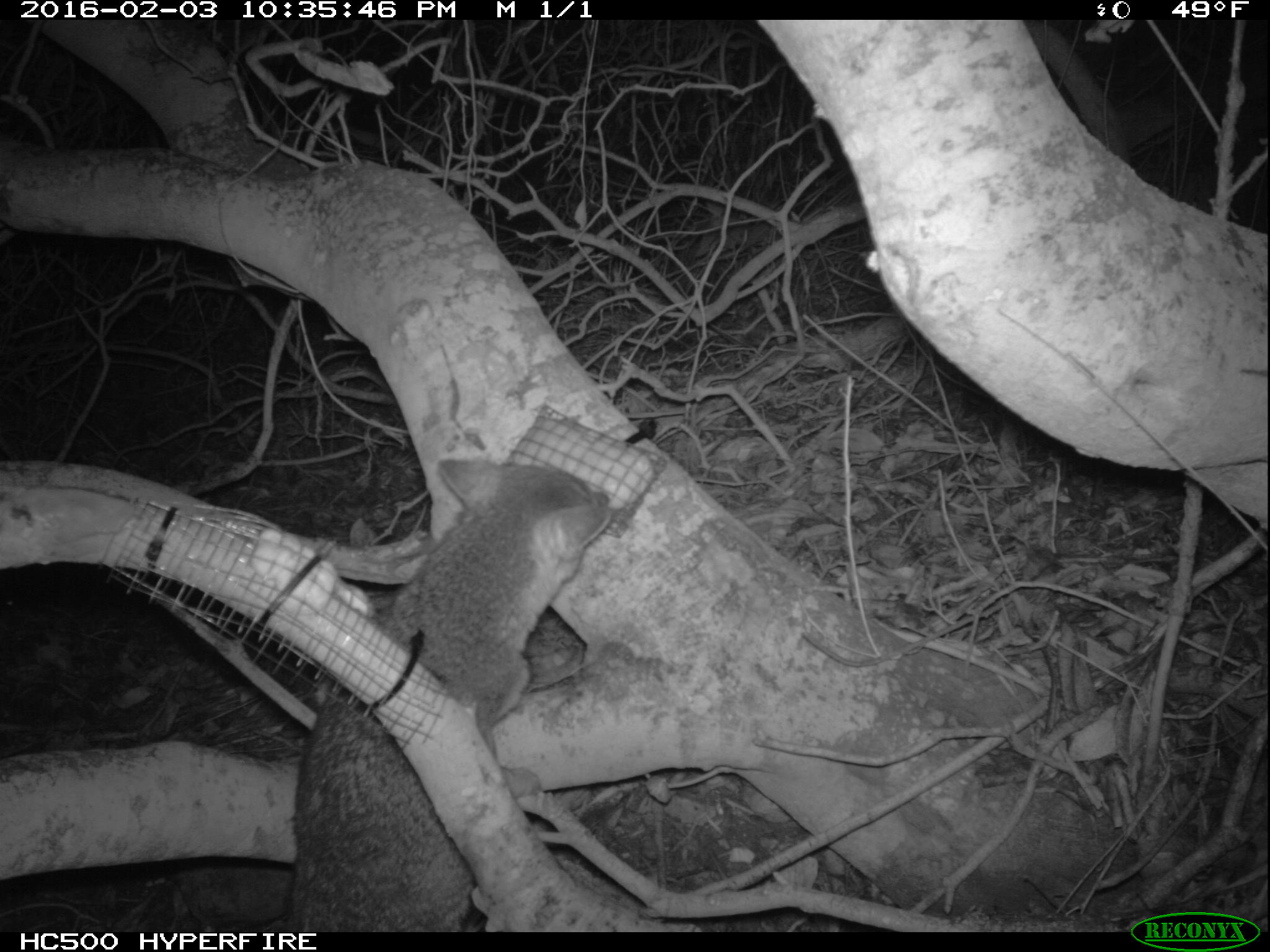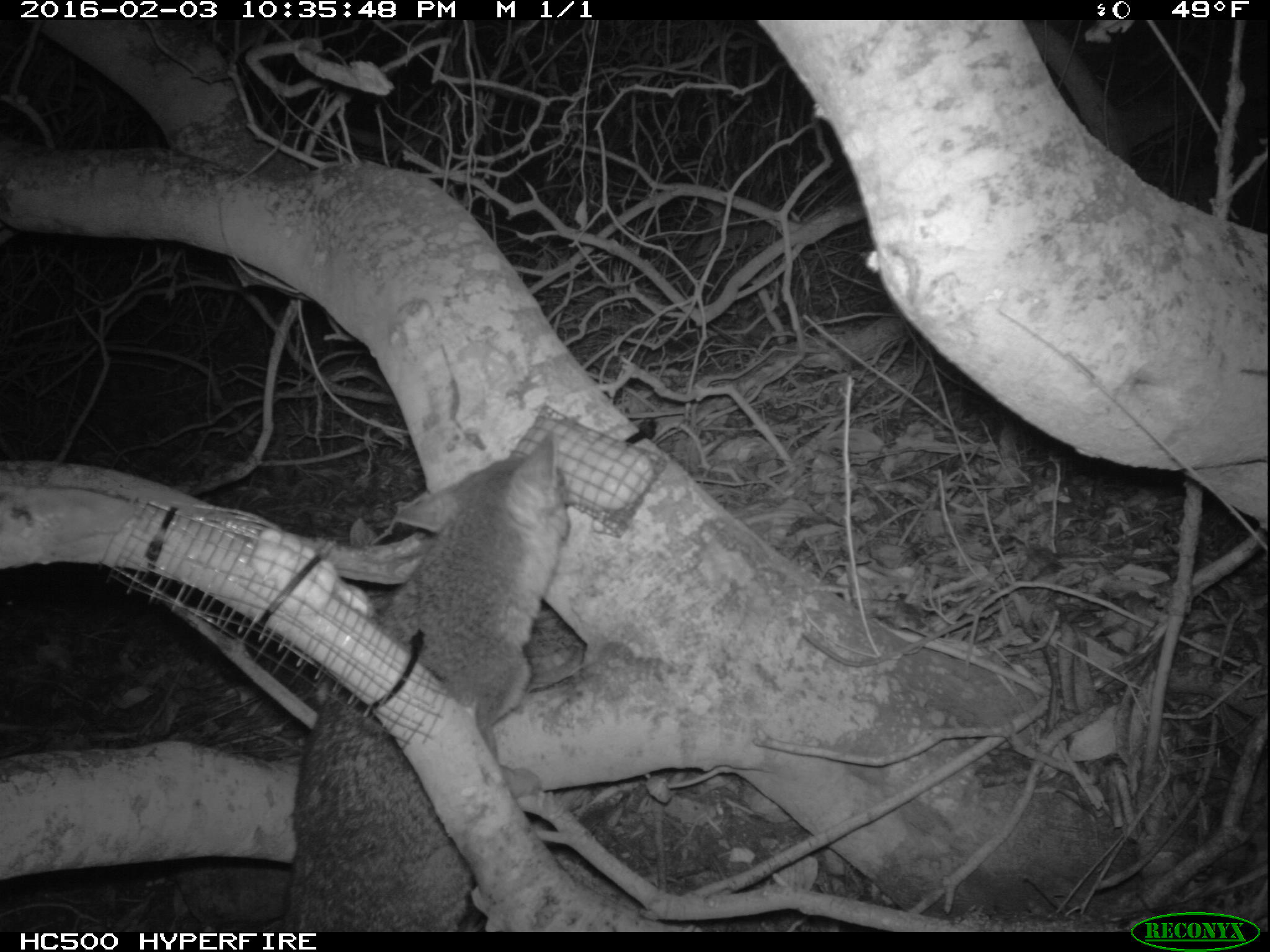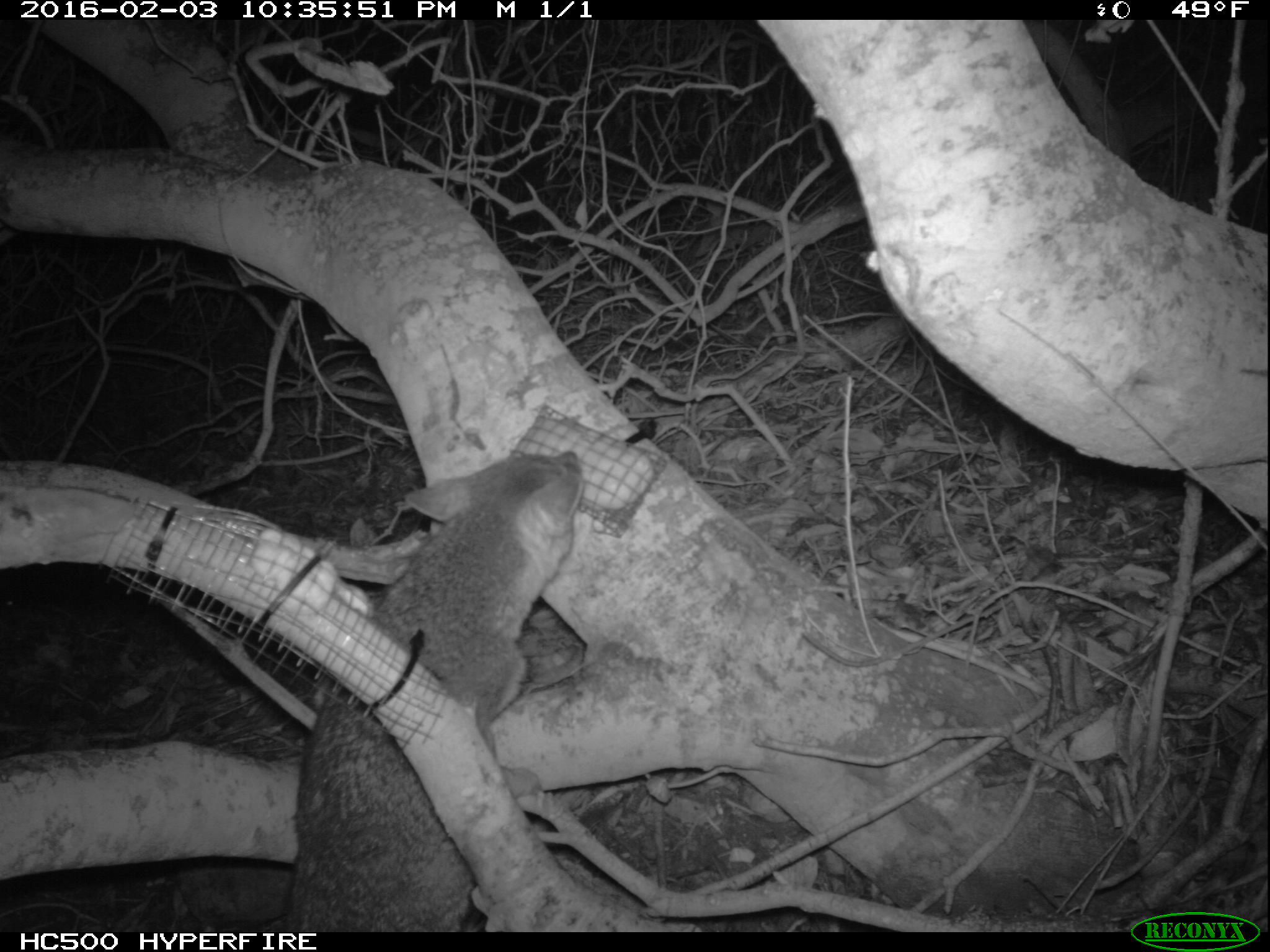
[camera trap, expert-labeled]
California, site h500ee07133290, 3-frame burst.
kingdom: Animalia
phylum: Chordata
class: Mammalia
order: Carnivora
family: Canidae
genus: Urocyon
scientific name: Urocyon littoralis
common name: island fox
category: fox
Fox (island fox) (Urocyon littoralis).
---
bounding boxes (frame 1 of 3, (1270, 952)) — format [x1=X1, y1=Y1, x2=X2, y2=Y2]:
fox: [x1=269, y1=459, x2=610, y2=932]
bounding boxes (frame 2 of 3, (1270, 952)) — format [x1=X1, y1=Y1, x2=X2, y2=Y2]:
fox: [x1=280, y1=436, x2=569, y2=932]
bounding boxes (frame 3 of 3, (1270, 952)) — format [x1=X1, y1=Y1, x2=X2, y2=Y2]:
fox: [x1=284, y1=450, x2=582, y2=932]